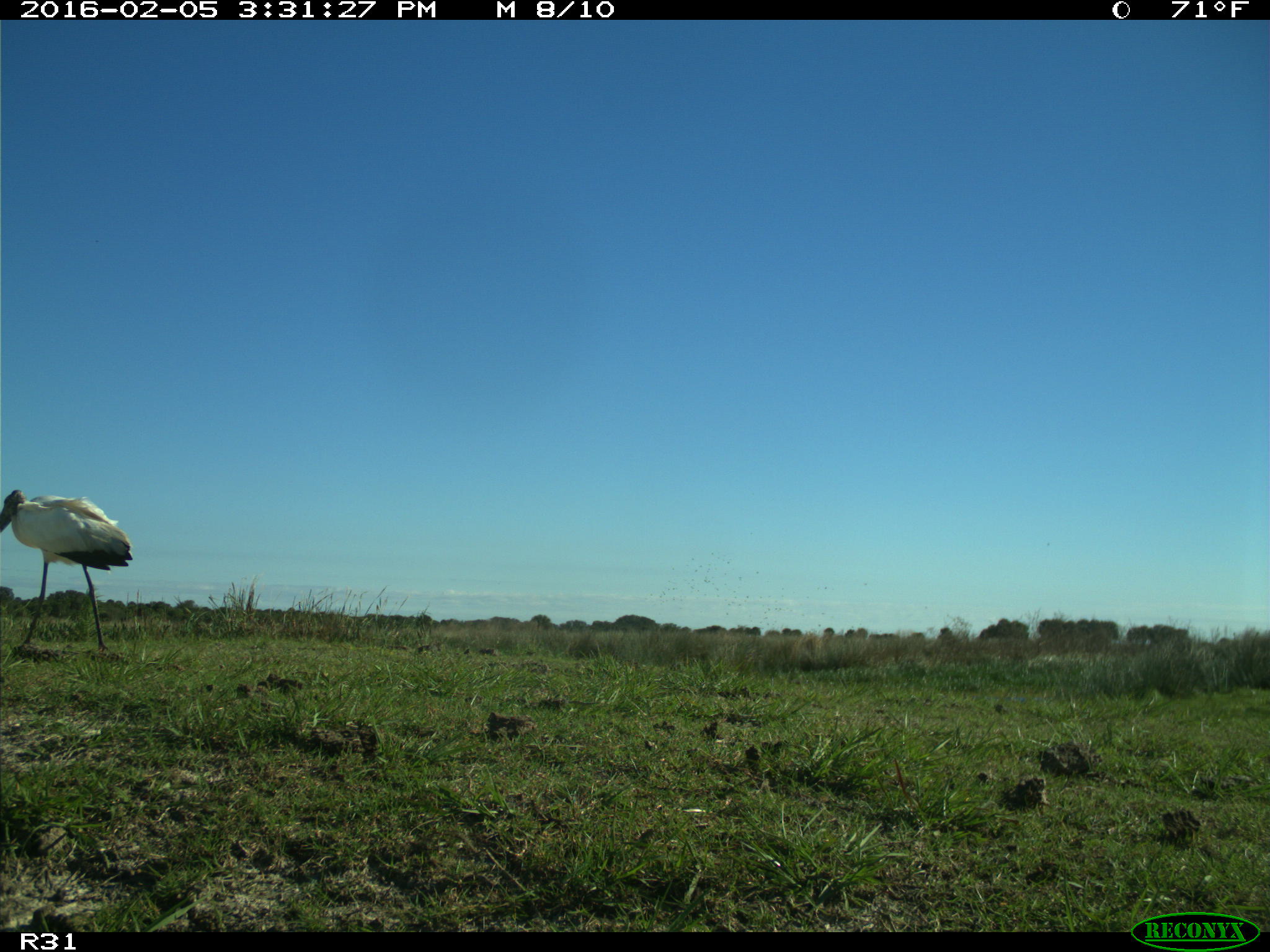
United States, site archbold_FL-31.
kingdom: Animalia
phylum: Chordata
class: Aves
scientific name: Aves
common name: birds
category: unidentified bird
Unidentified bird (birds) (Aves).